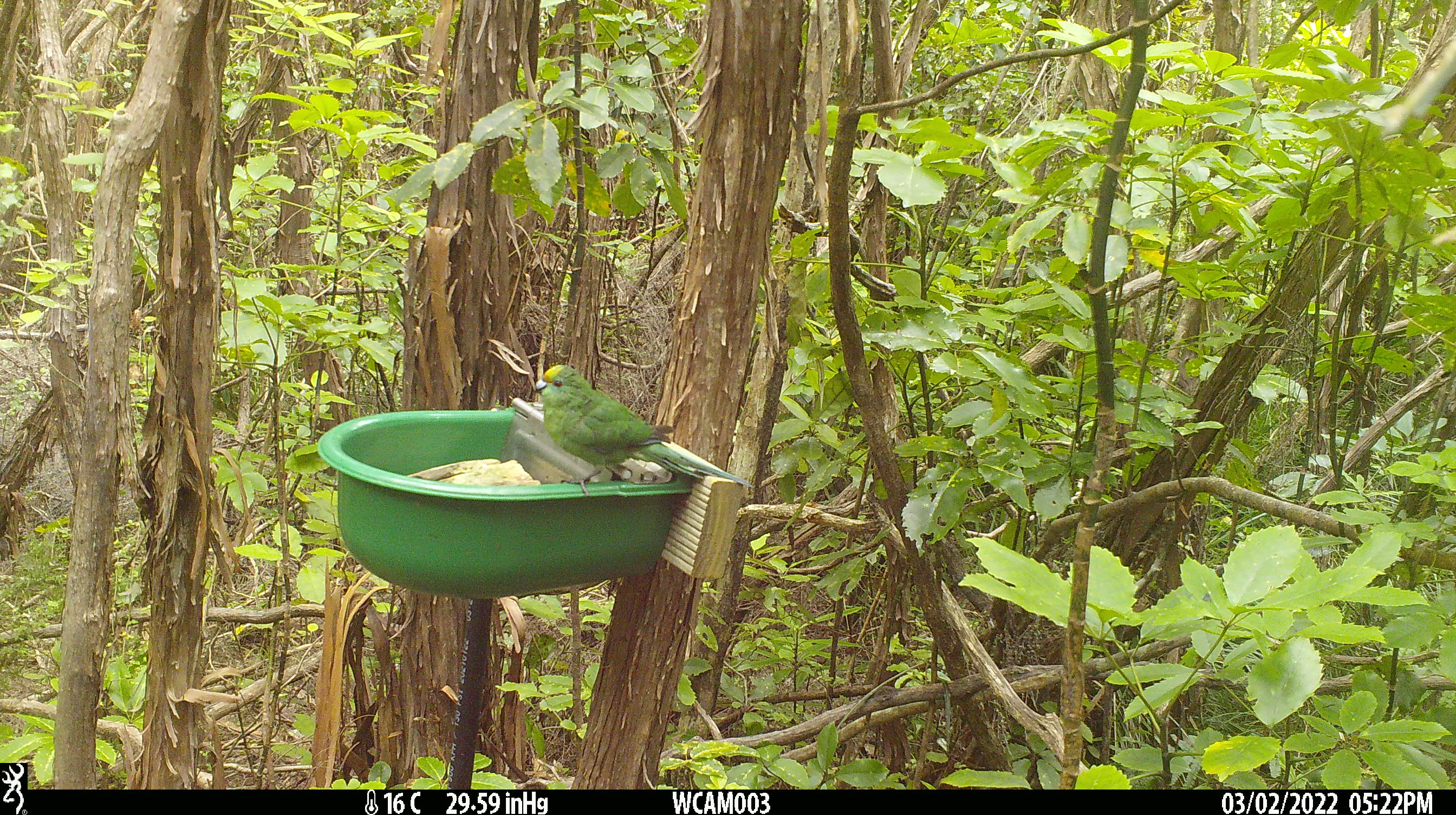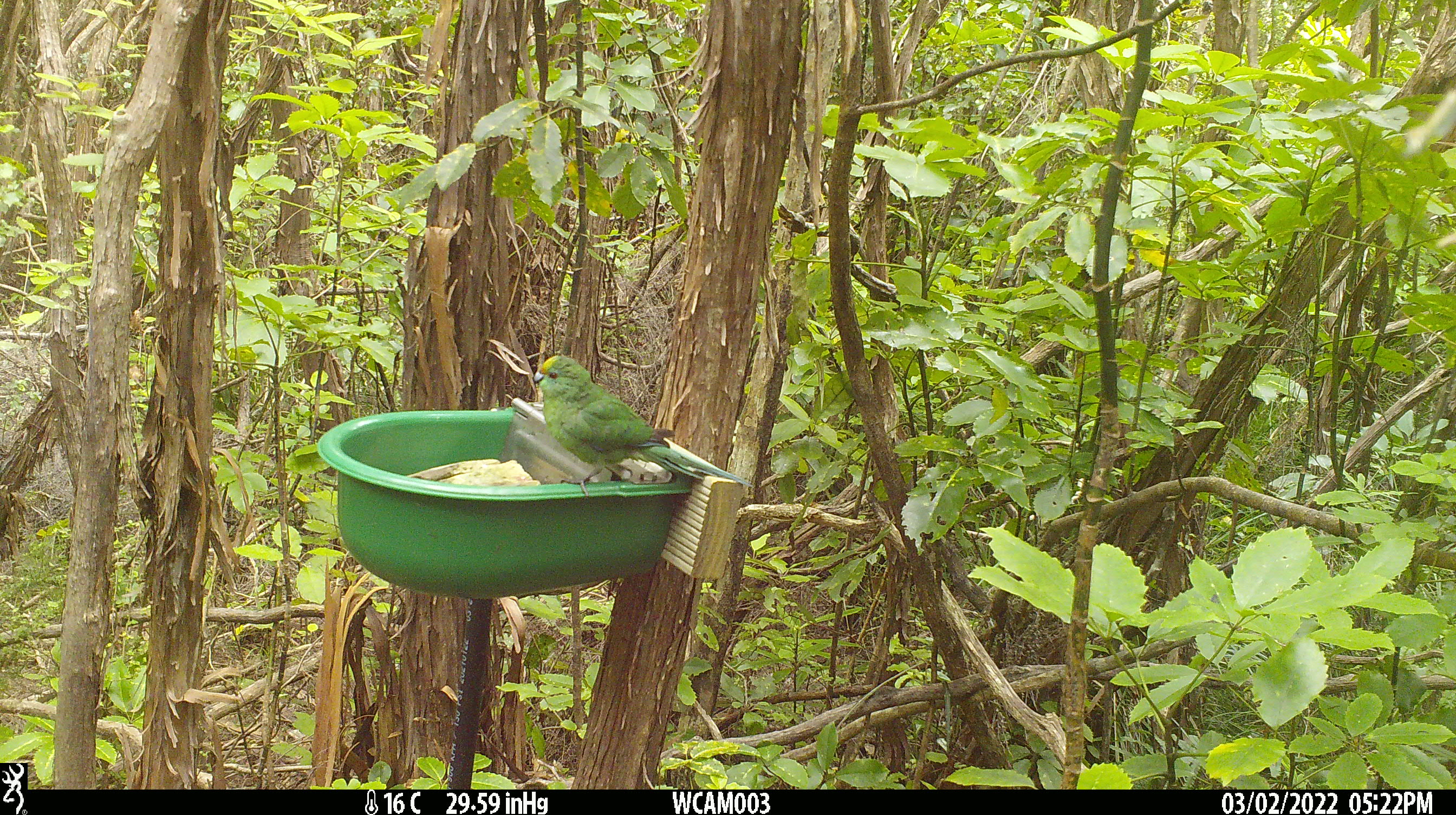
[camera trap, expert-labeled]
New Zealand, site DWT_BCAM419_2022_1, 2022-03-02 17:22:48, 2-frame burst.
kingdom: Animalia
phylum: Chordata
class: Aves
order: Psittaciformes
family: Psittaculidae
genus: Cyanoramphus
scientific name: Cyanoramphus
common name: parakeet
Parakeet (Cyanoramphus).